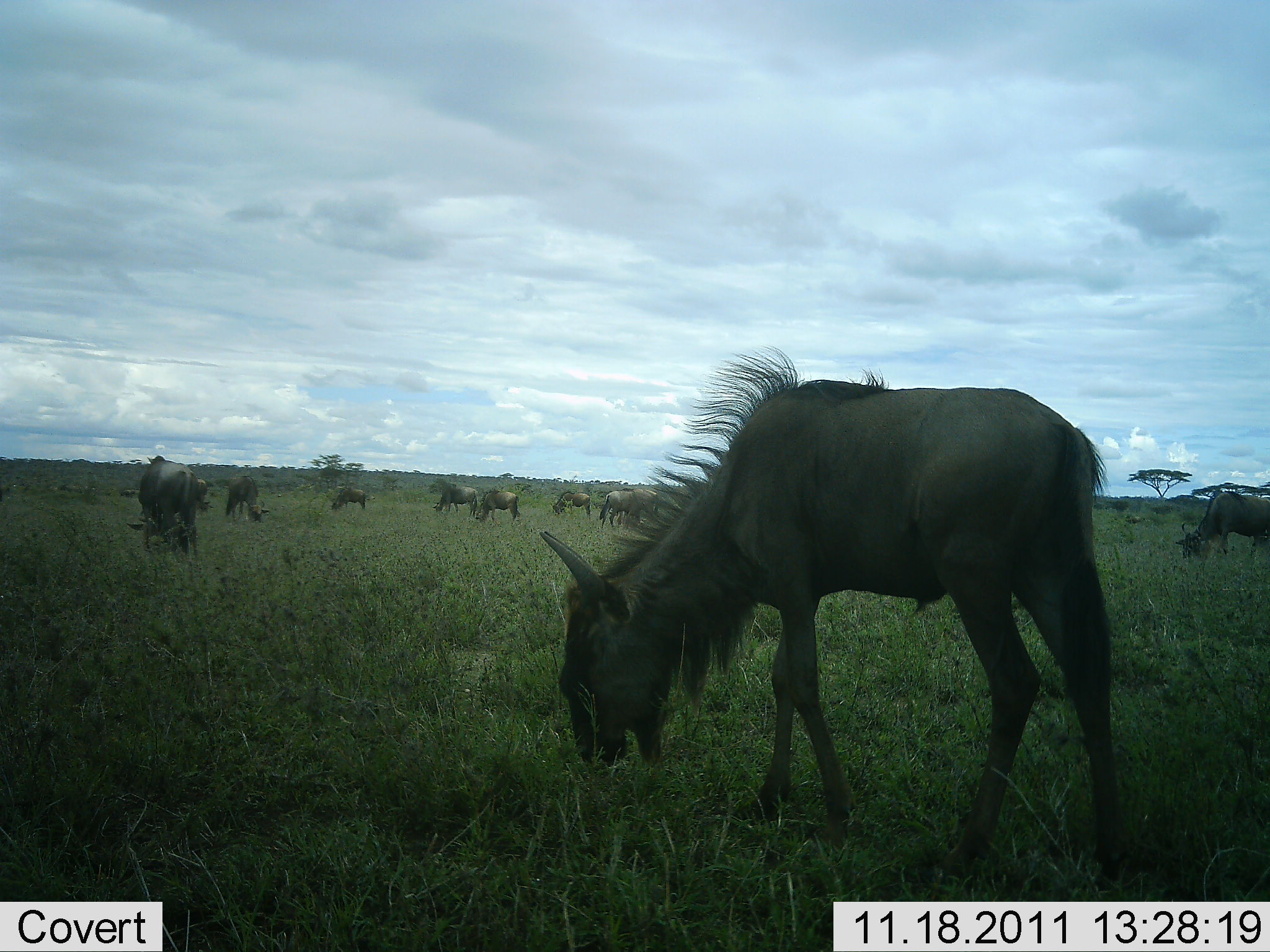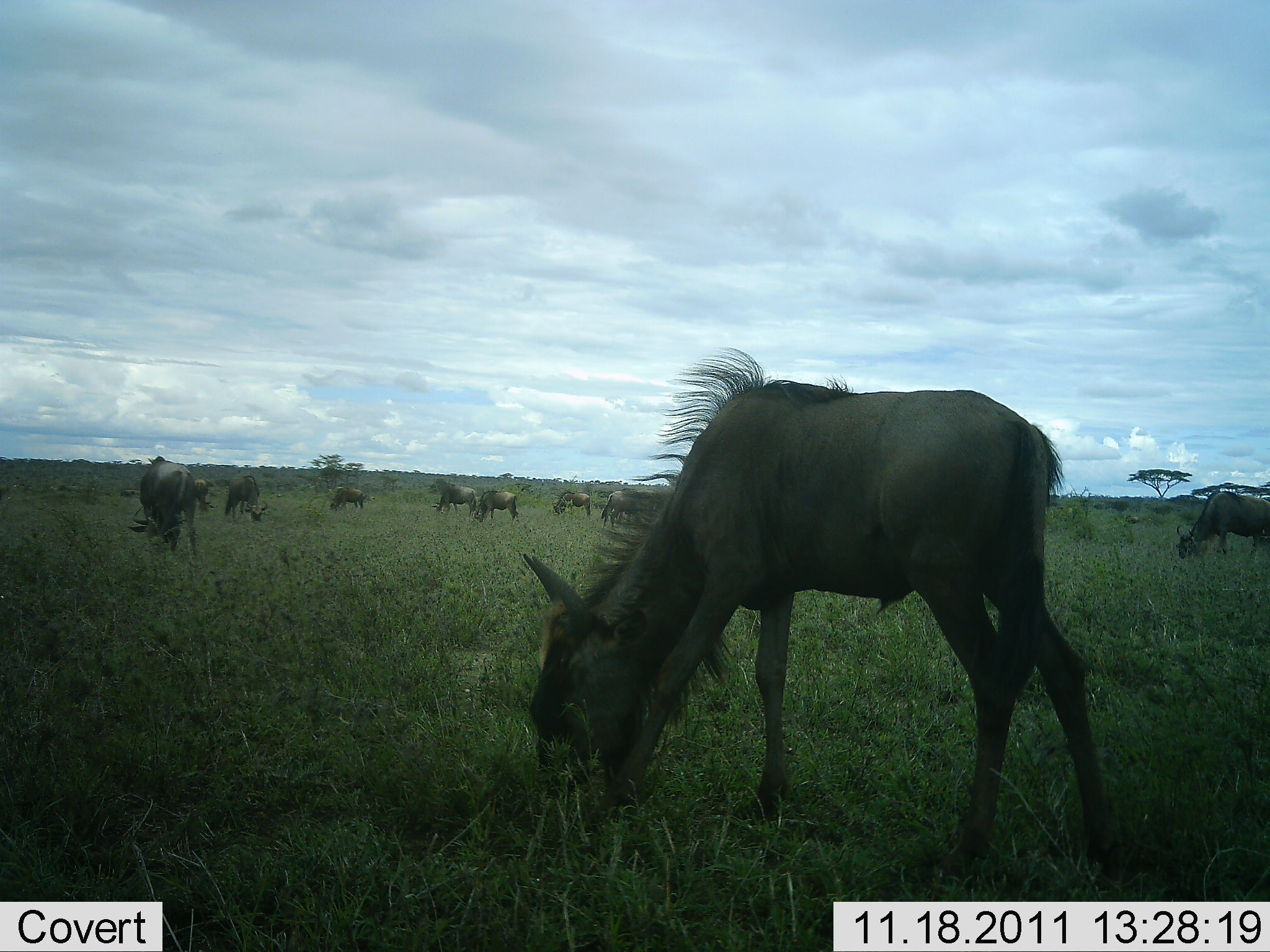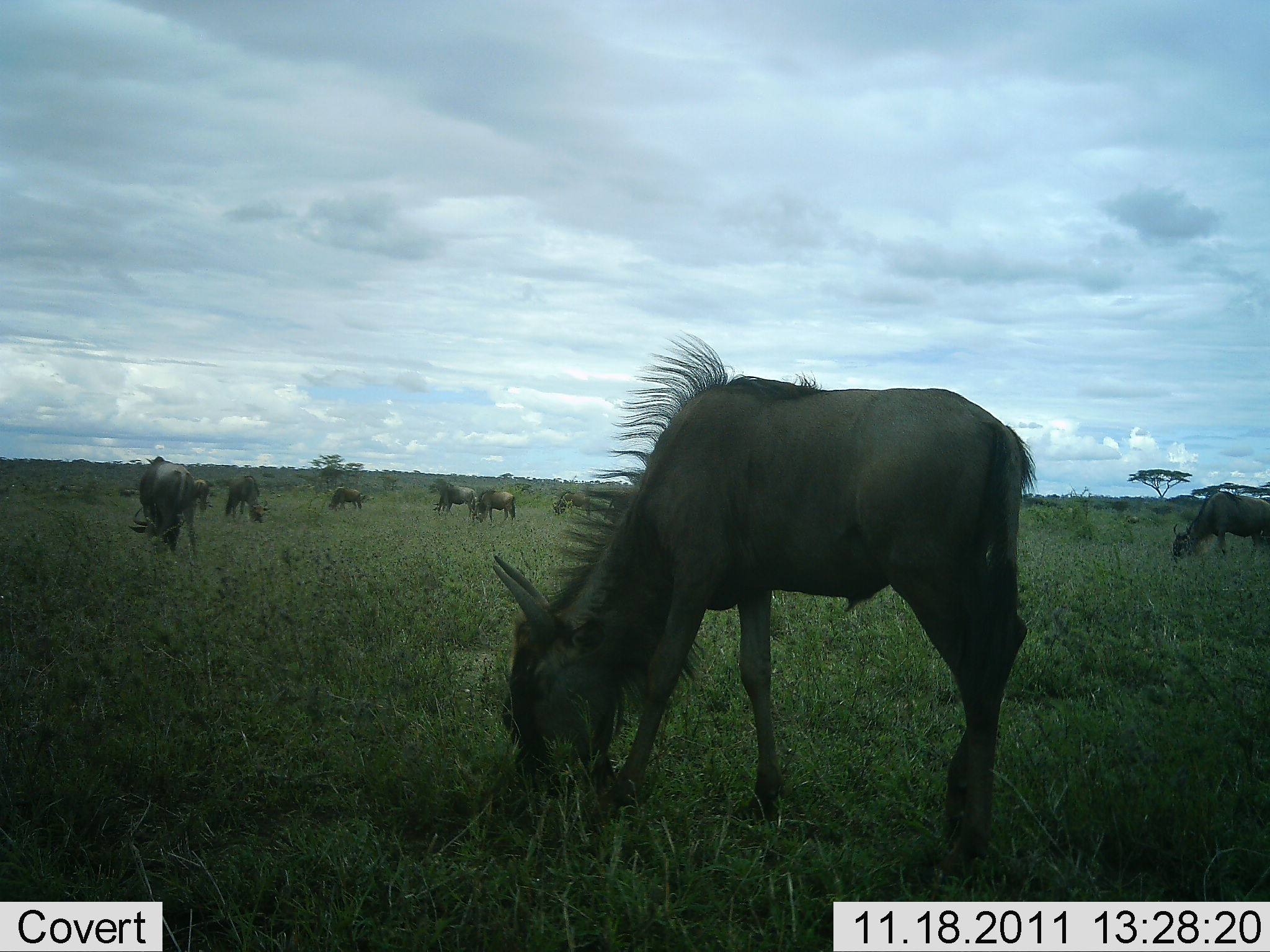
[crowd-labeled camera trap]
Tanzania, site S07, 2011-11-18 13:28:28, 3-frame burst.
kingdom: Animalia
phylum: Chordata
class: Mammalia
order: Artiodactyla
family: Bovidae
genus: Connochaetes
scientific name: Connochaetes taurinus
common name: blue wildebeest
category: wildebeest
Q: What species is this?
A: Wildebeest (blue wildebeest) (Connochaetes taurinus).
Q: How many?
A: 11-50.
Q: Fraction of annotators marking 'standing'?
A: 46%.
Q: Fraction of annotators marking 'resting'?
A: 0%.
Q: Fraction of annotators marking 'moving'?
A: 31%.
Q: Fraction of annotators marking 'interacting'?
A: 0%.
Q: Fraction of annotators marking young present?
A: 0%.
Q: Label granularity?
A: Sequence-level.